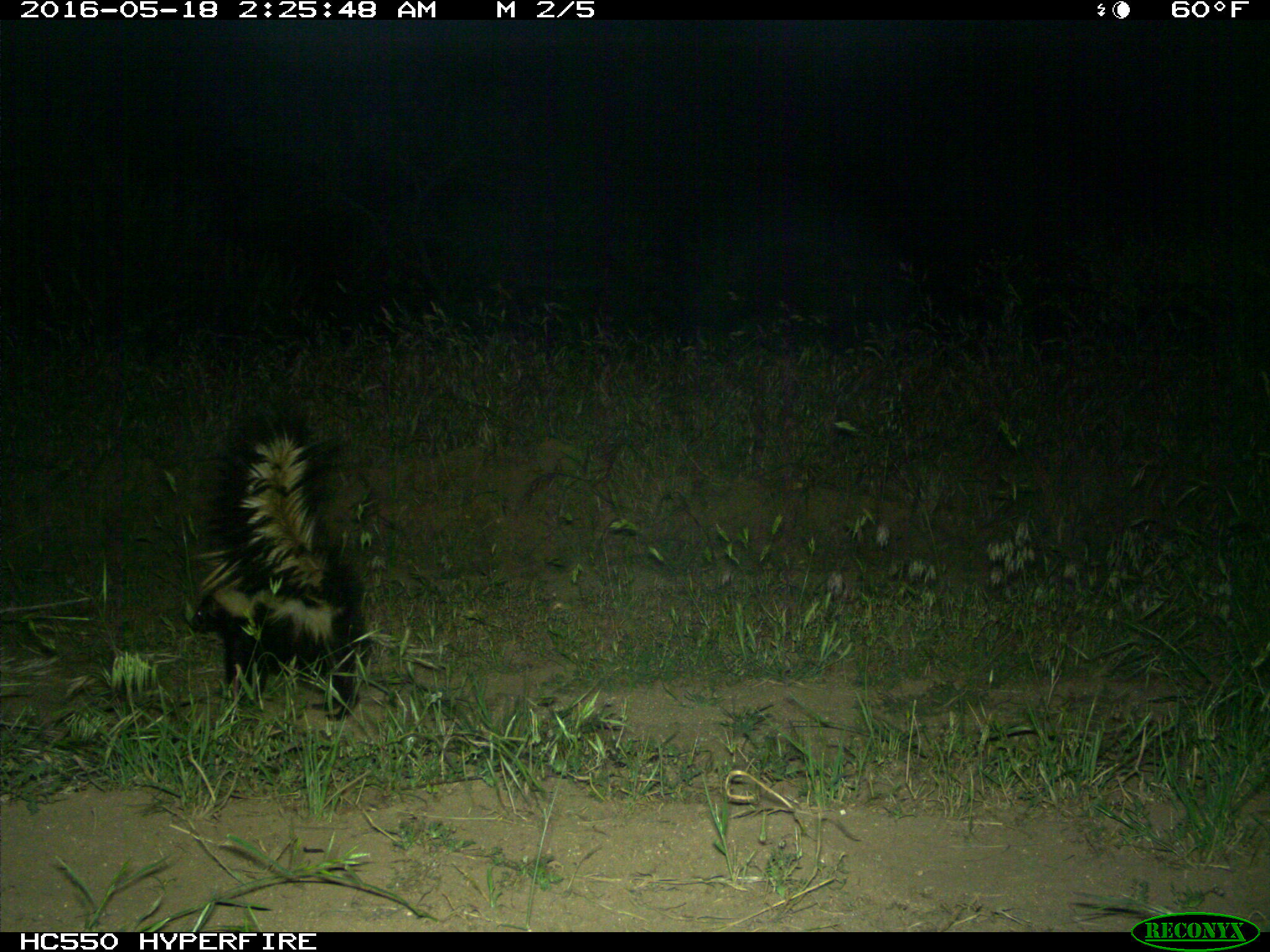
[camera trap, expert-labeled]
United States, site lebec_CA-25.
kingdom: Animalia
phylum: Chordata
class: Mammalia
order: Carnivora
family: Mephitidae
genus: Mephitis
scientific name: Mephitis mephitis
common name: striped skunk